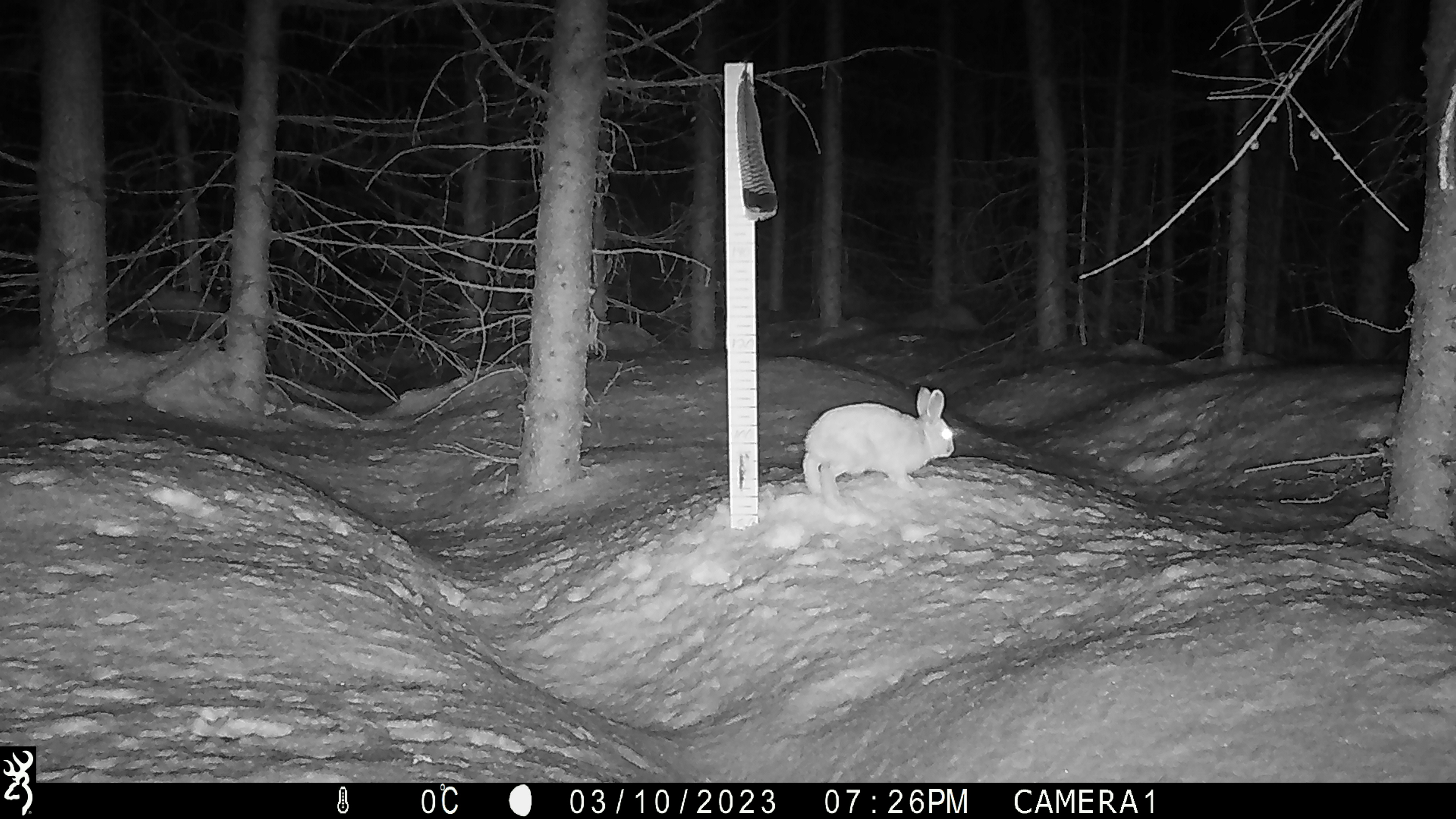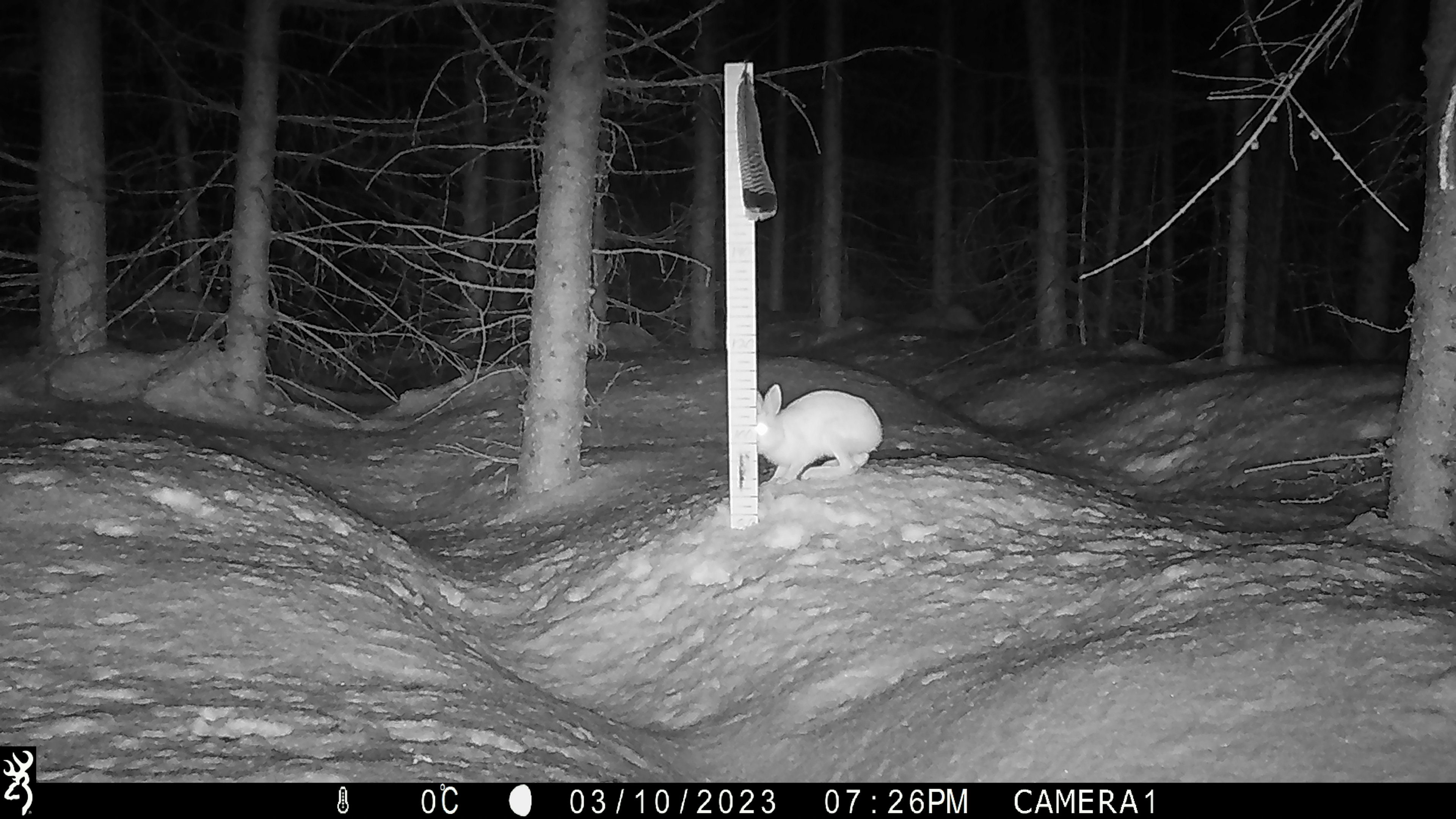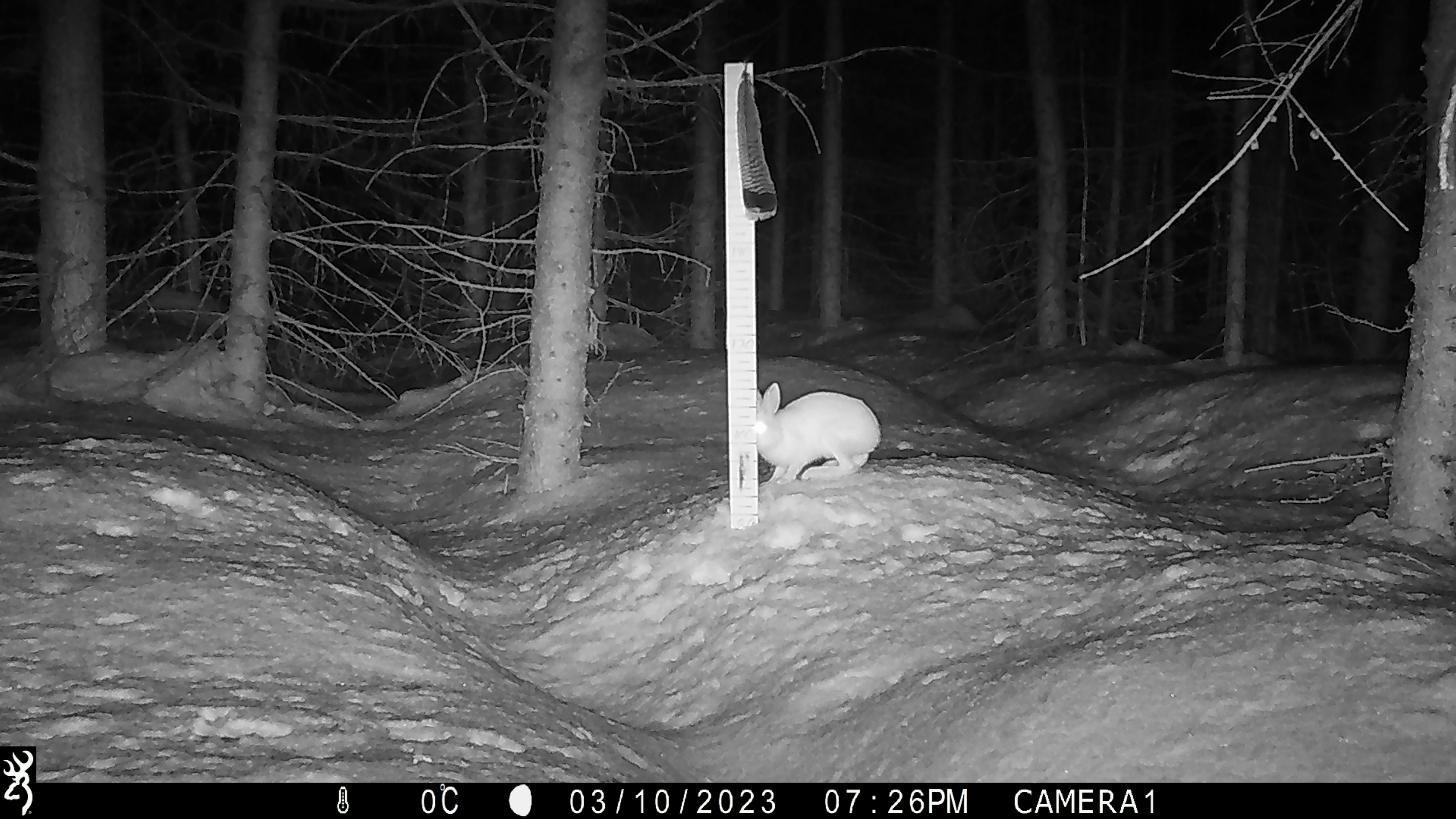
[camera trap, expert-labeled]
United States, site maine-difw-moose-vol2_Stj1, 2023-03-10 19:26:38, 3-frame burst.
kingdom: Animalia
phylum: Chordata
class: Mammalia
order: Lagomorpha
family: Leporidae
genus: Lepus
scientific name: Lepus americanus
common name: snowshoe hare